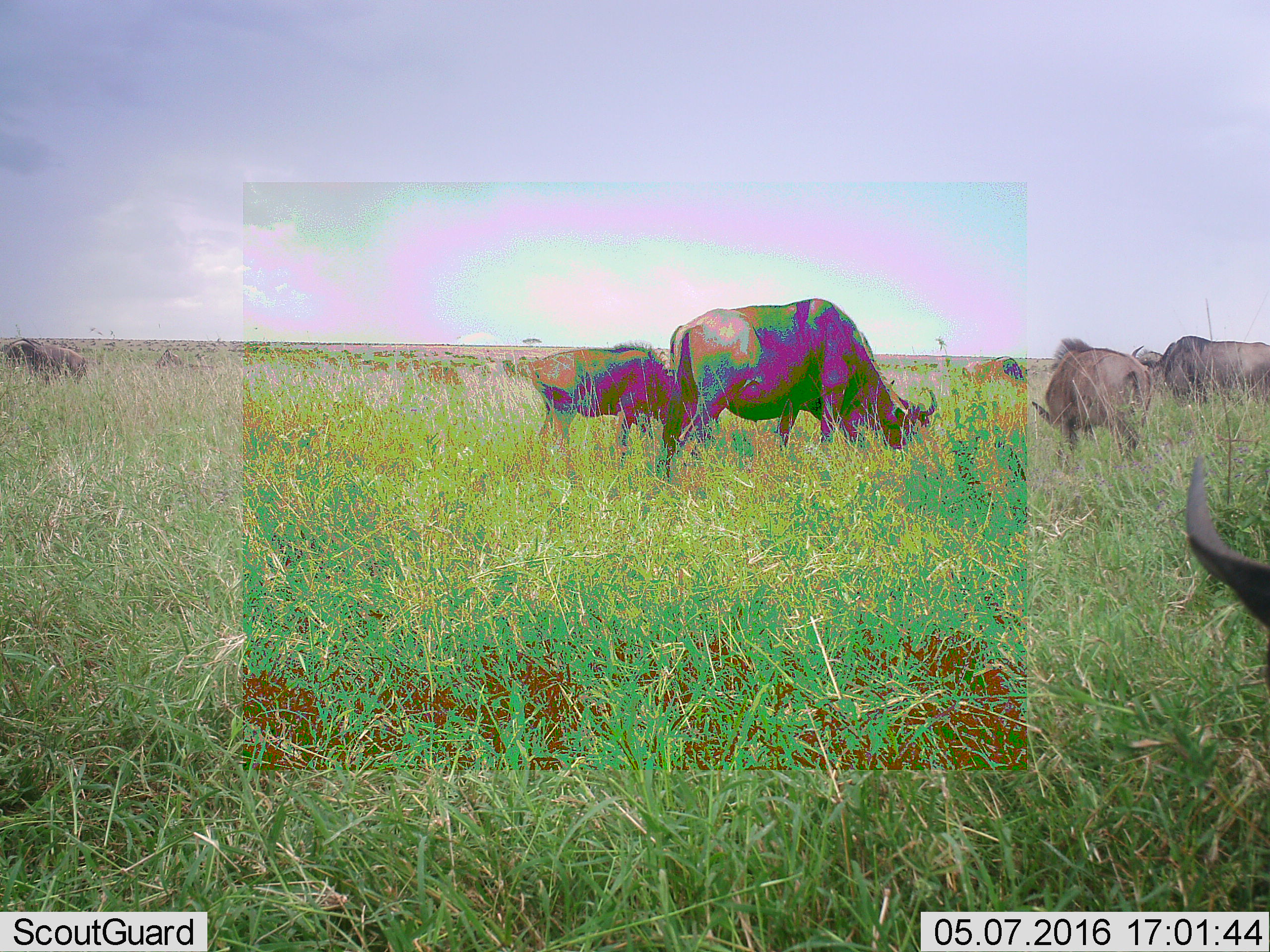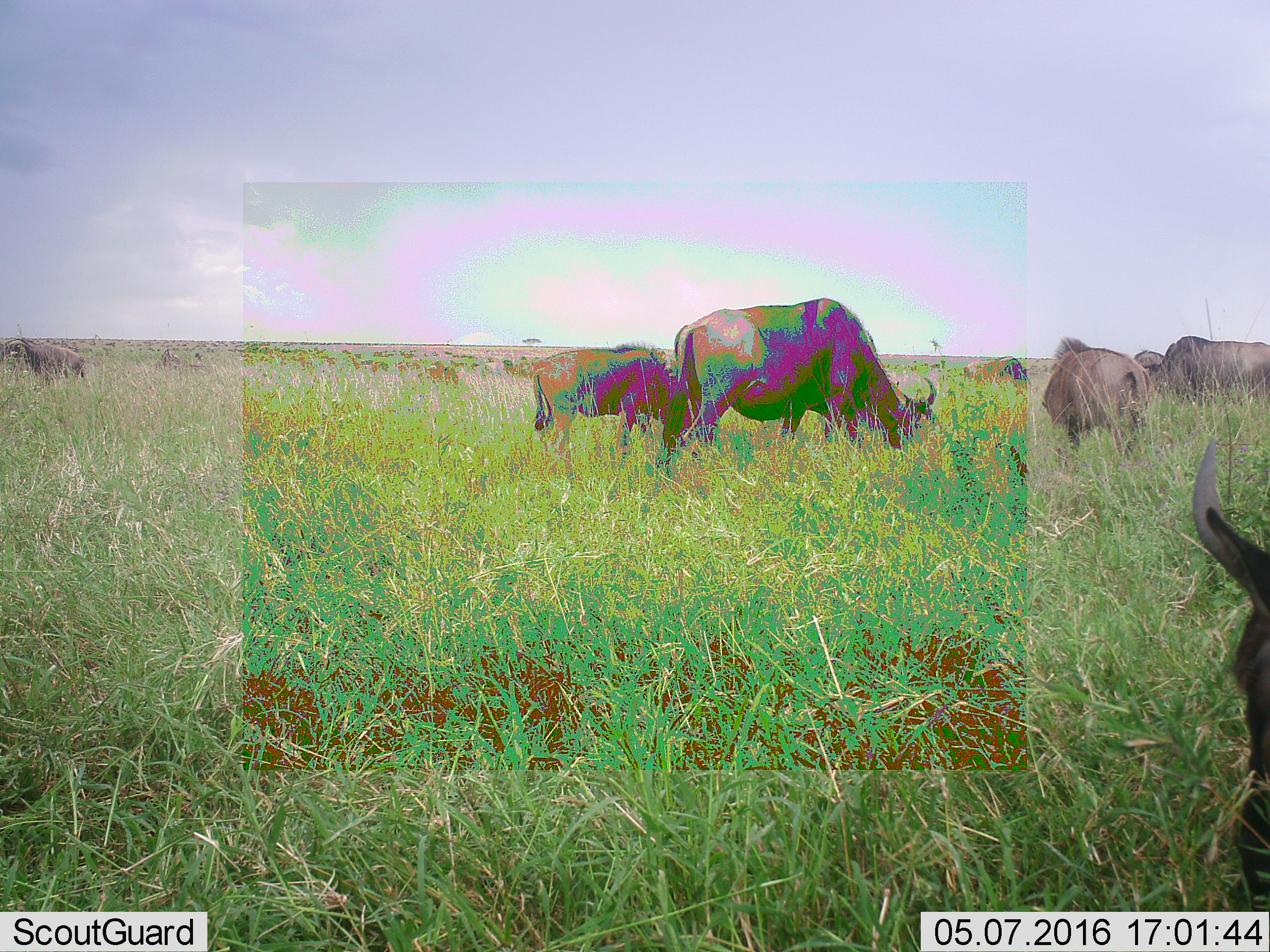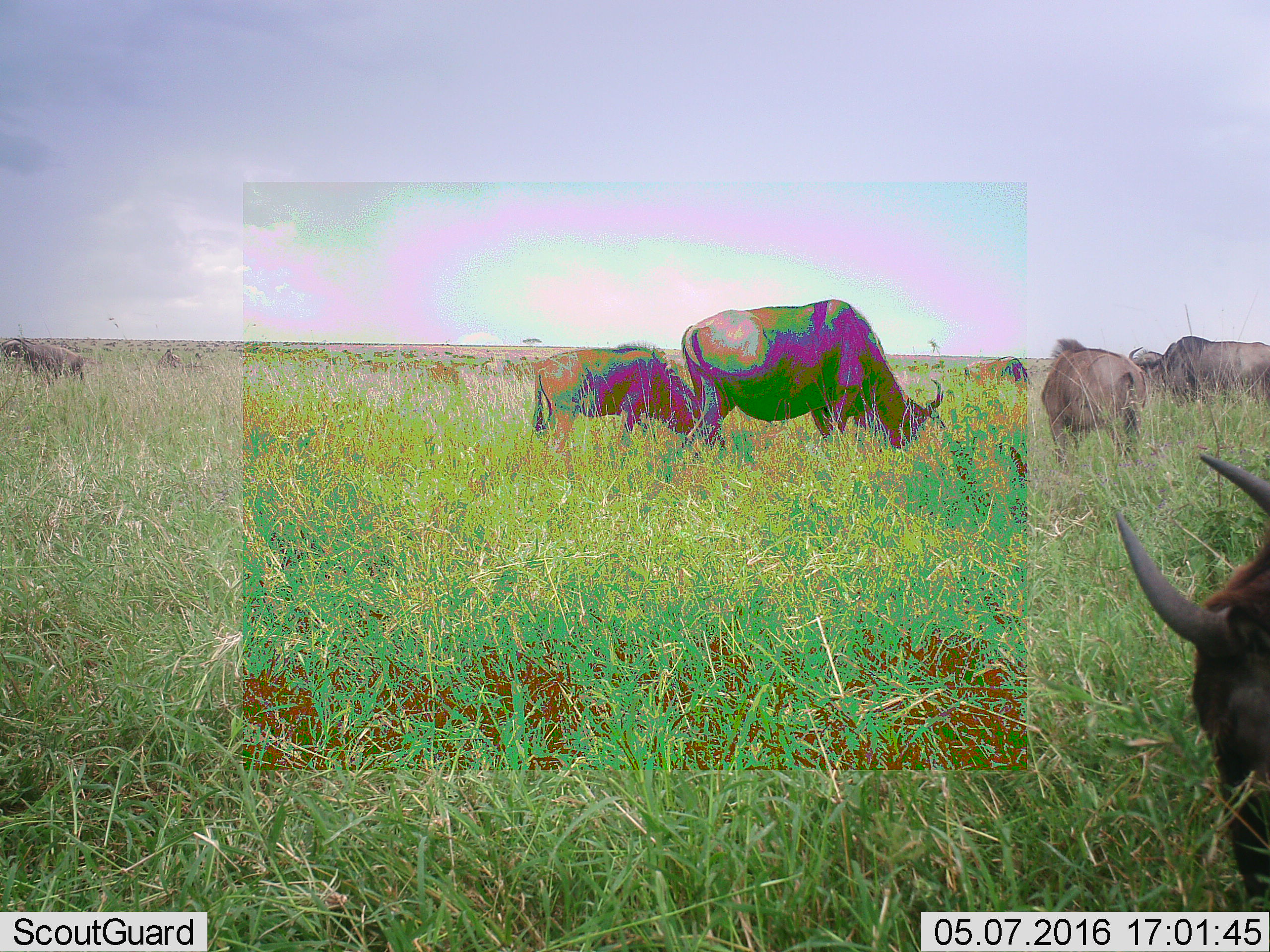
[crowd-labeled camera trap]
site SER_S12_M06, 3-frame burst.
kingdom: Animalia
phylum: Chordata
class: Mammalia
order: Artiodactyla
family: Bovidae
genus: Connochaetes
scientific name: Connochaetes taurinus taurinus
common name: blue wildebeest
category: wildebeestblue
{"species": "wildebeestblue (blue wildebeest) (Connochaetes taurinus taurinus)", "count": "9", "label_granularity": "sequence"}